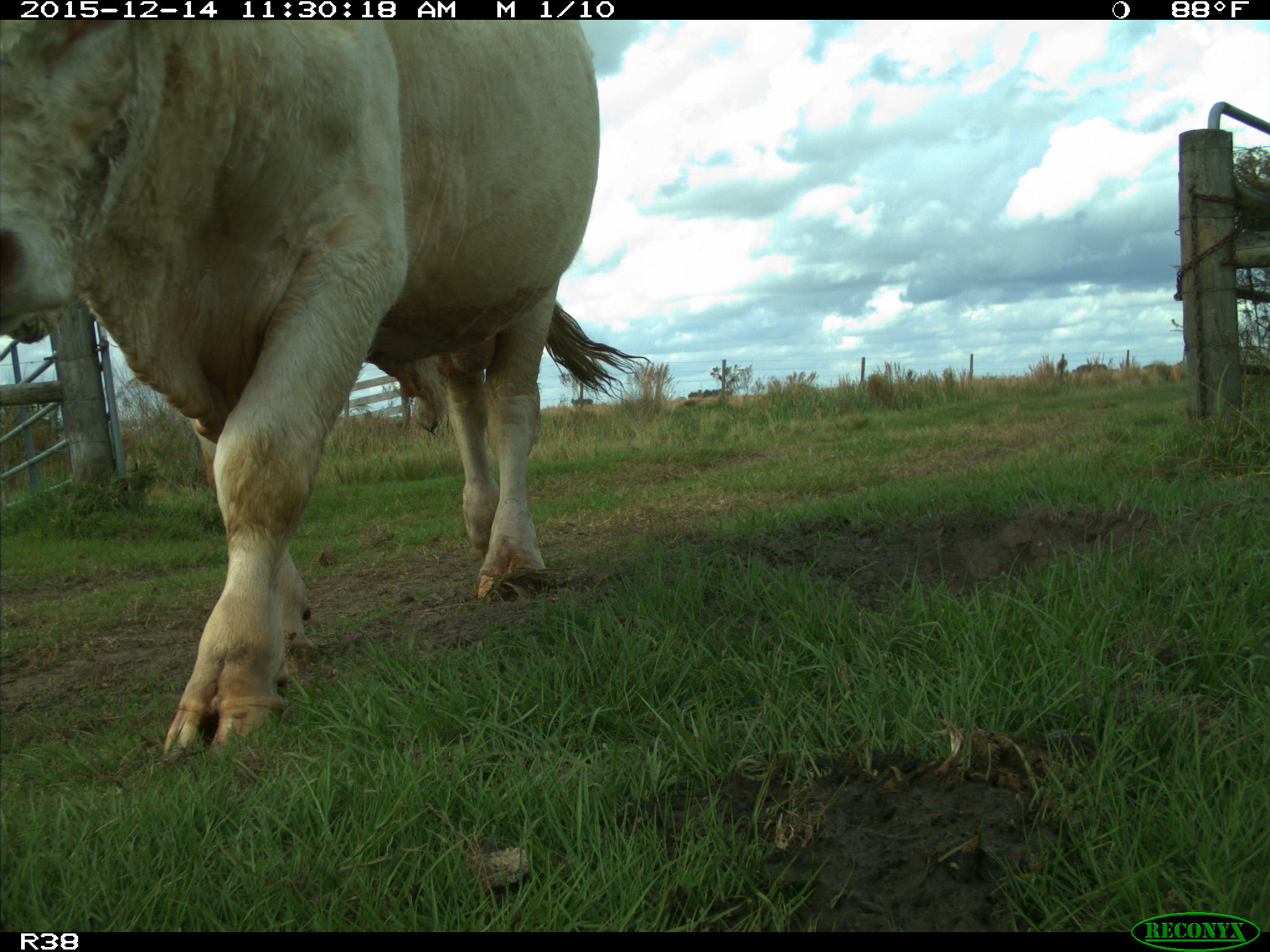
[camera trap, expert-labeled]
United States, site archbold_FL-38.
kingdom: Animalia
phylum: Chordata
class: Mammalia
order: Artiodactyla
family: Bovidae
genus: Bos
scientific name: Bos taurus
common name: domestic cow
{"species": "Bos taurus (domestic cow)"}